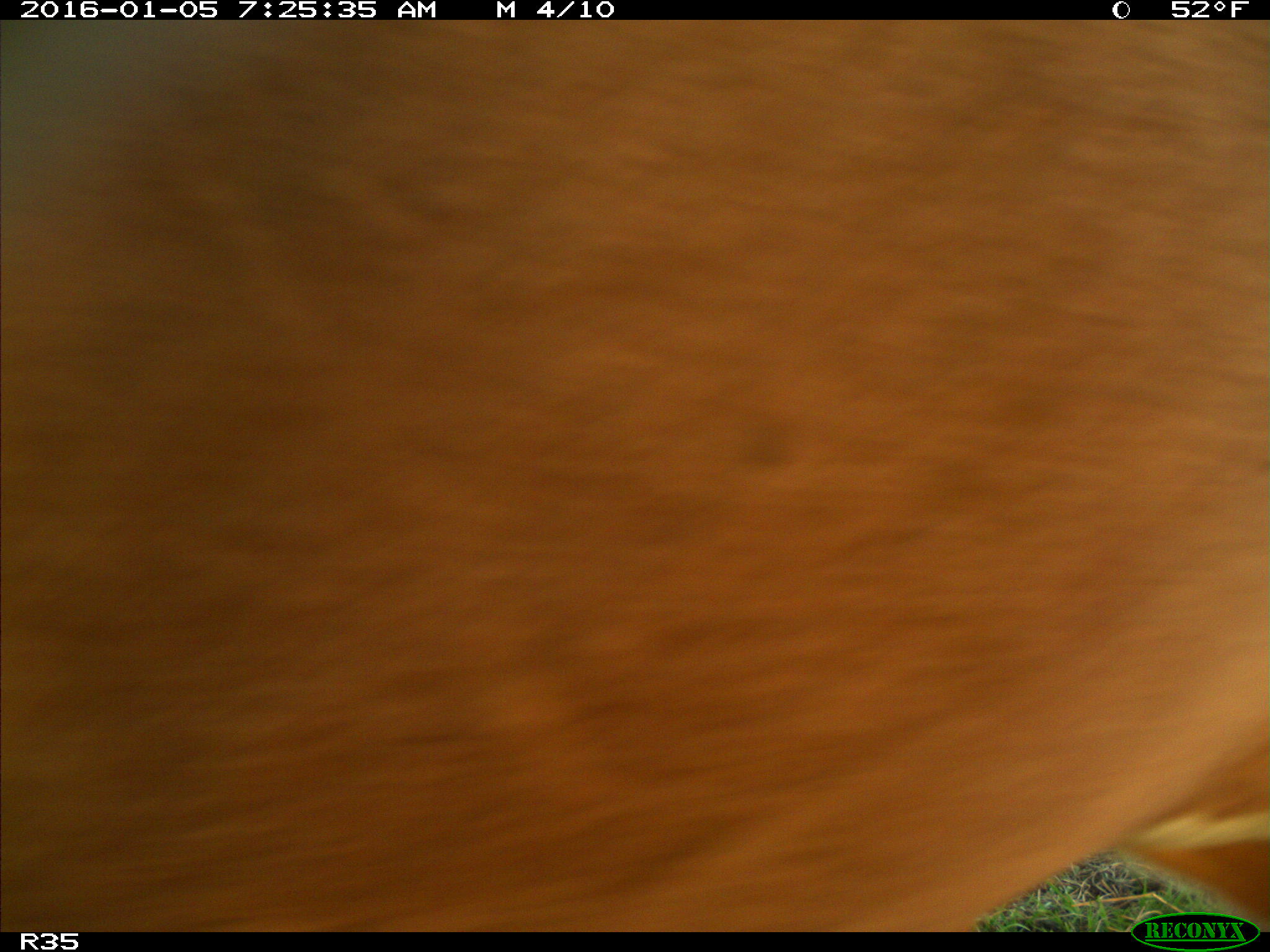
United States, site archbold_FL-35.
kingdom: Animalia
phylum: Chordata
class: Mammalia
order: Artiodactyla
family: Bovidae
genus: Bos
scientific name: Bos taurus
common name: domestic cow